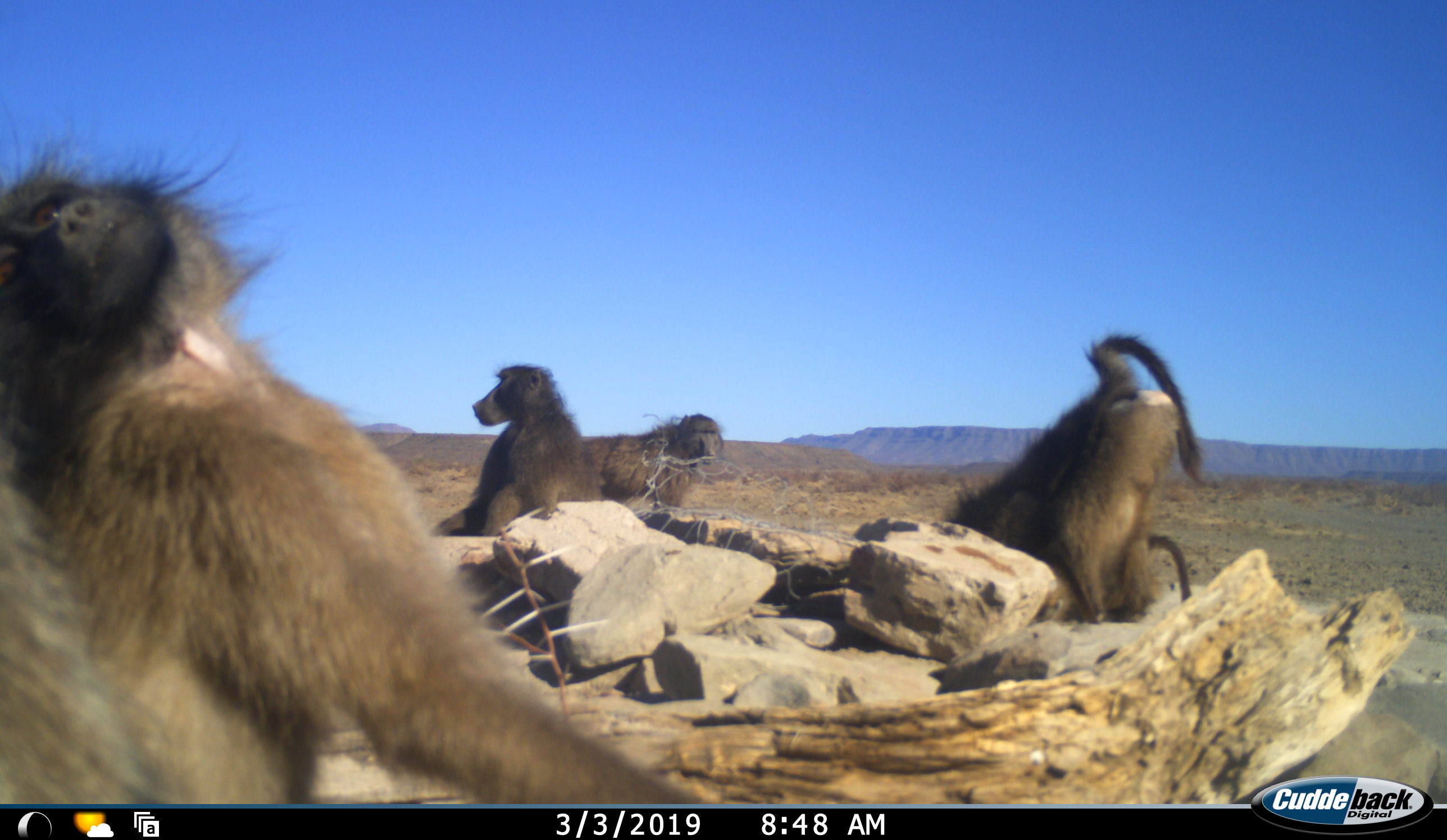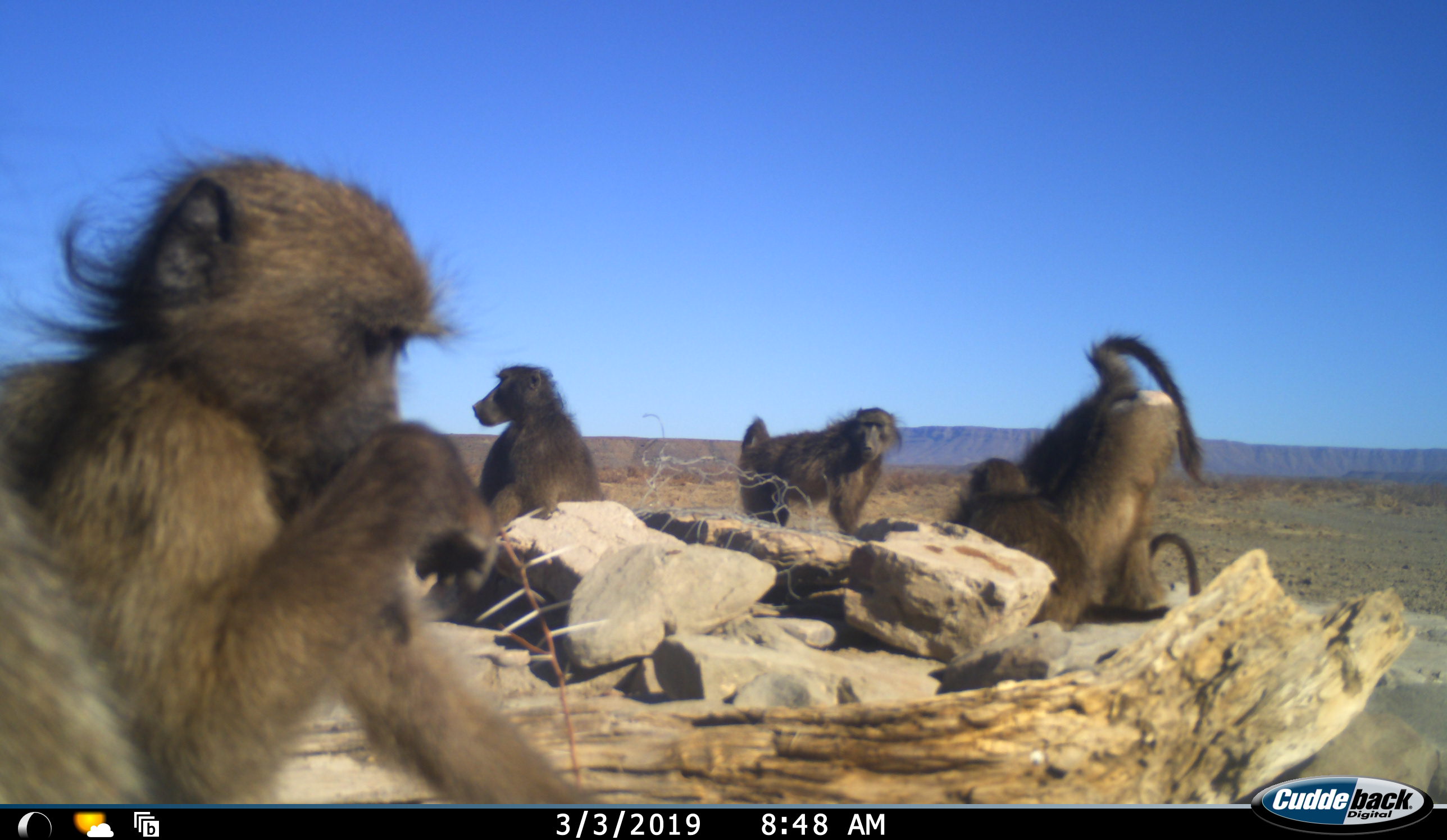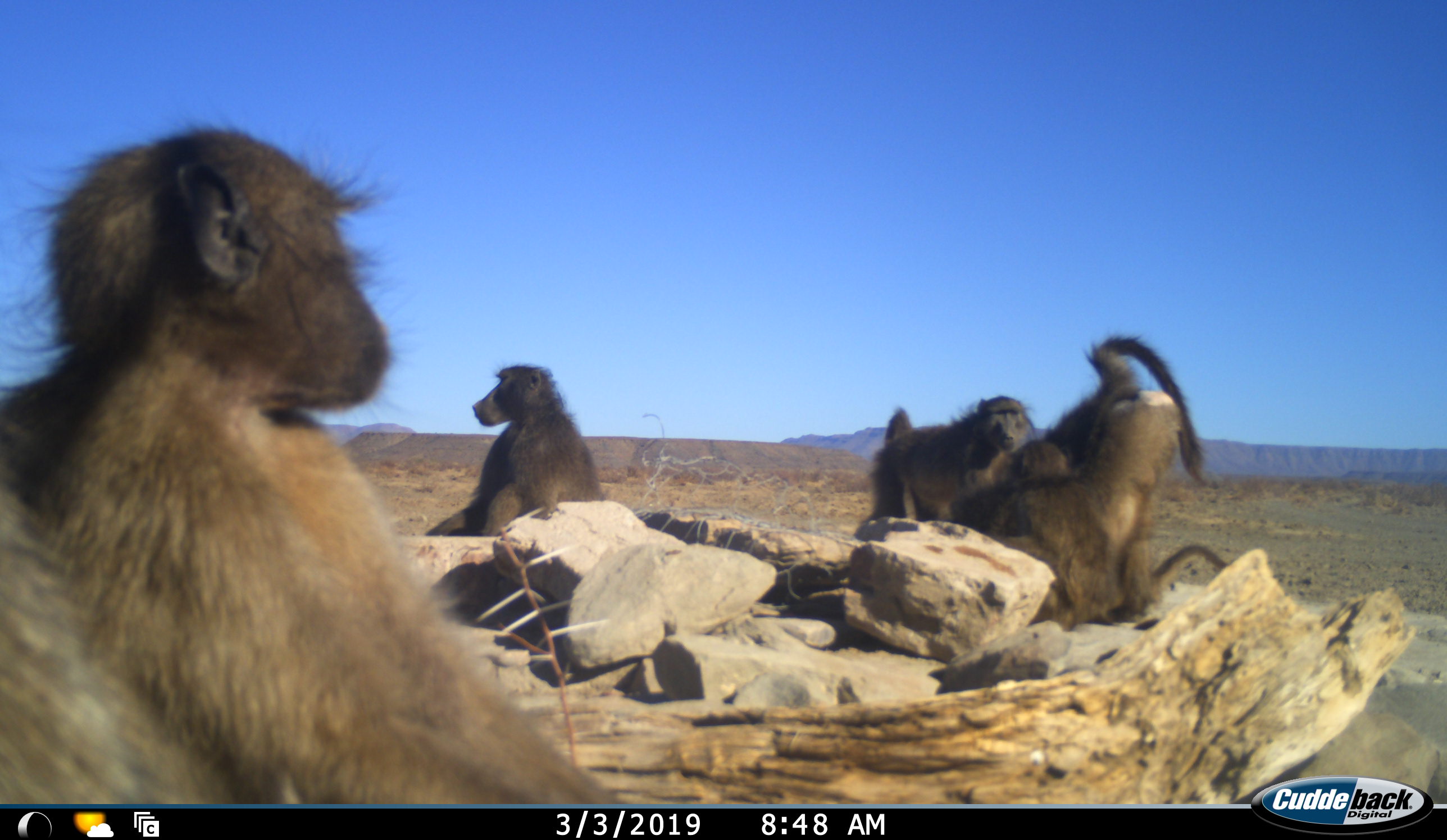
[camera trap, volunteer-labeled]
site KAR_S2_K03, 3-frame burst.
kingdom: Animalia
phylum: Chordata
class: Mammalia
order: Primates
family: Cercopithecidae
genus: Papio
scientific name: Papio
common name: baboon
Baboon (Papio), count 6. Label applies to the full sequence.